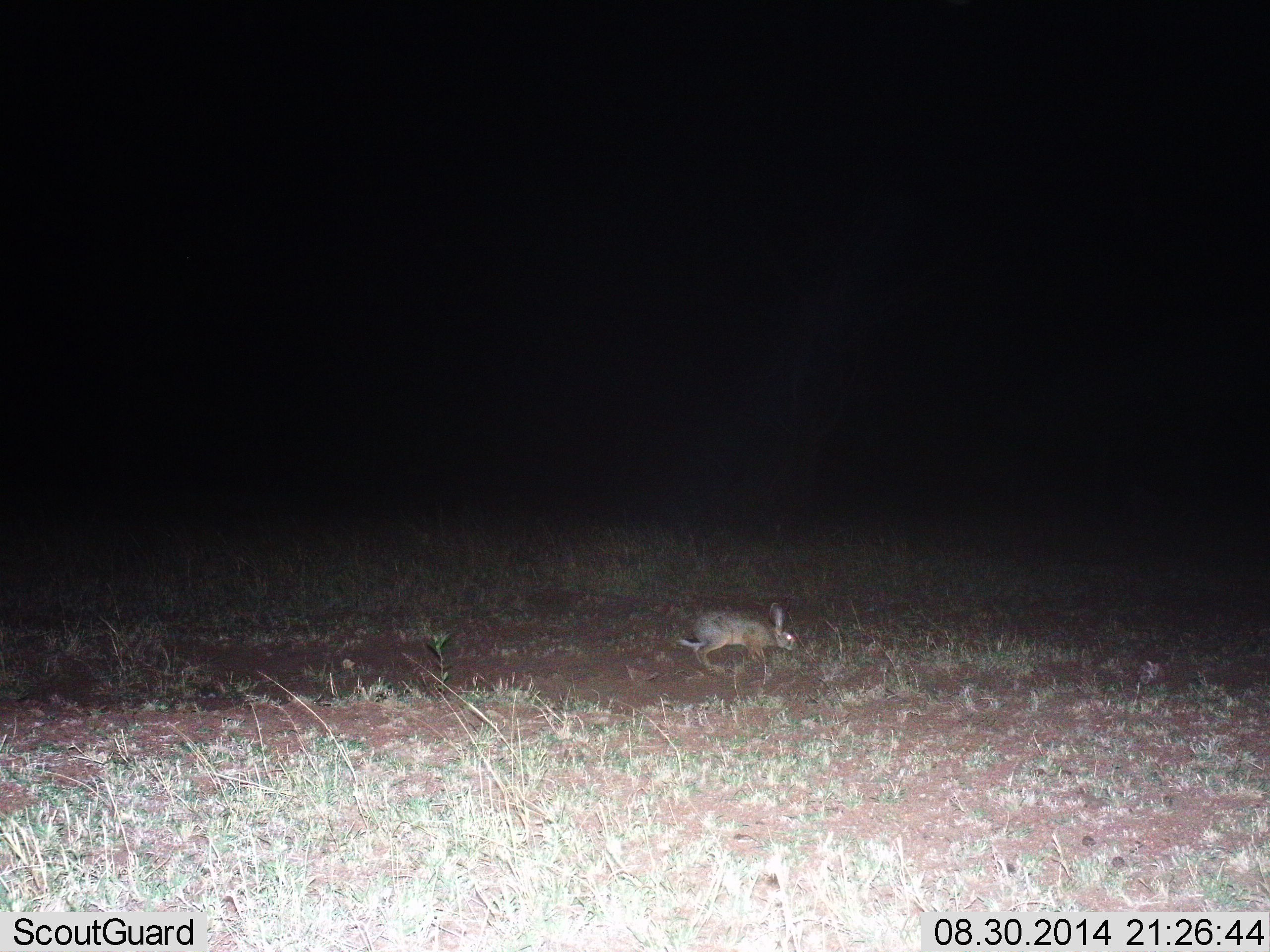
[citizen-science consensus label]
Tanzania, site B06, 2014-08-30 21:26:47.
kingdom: Animalia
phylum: Chordata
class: Mammalia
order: Lagomorpha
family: Leporidae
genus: Lepus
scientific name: Lepus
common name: hare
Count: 1.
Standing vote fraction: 10%.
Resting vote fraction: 0%.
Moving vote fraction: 90%.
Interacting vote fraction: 0%.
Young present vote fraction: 0%.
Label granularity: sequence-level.